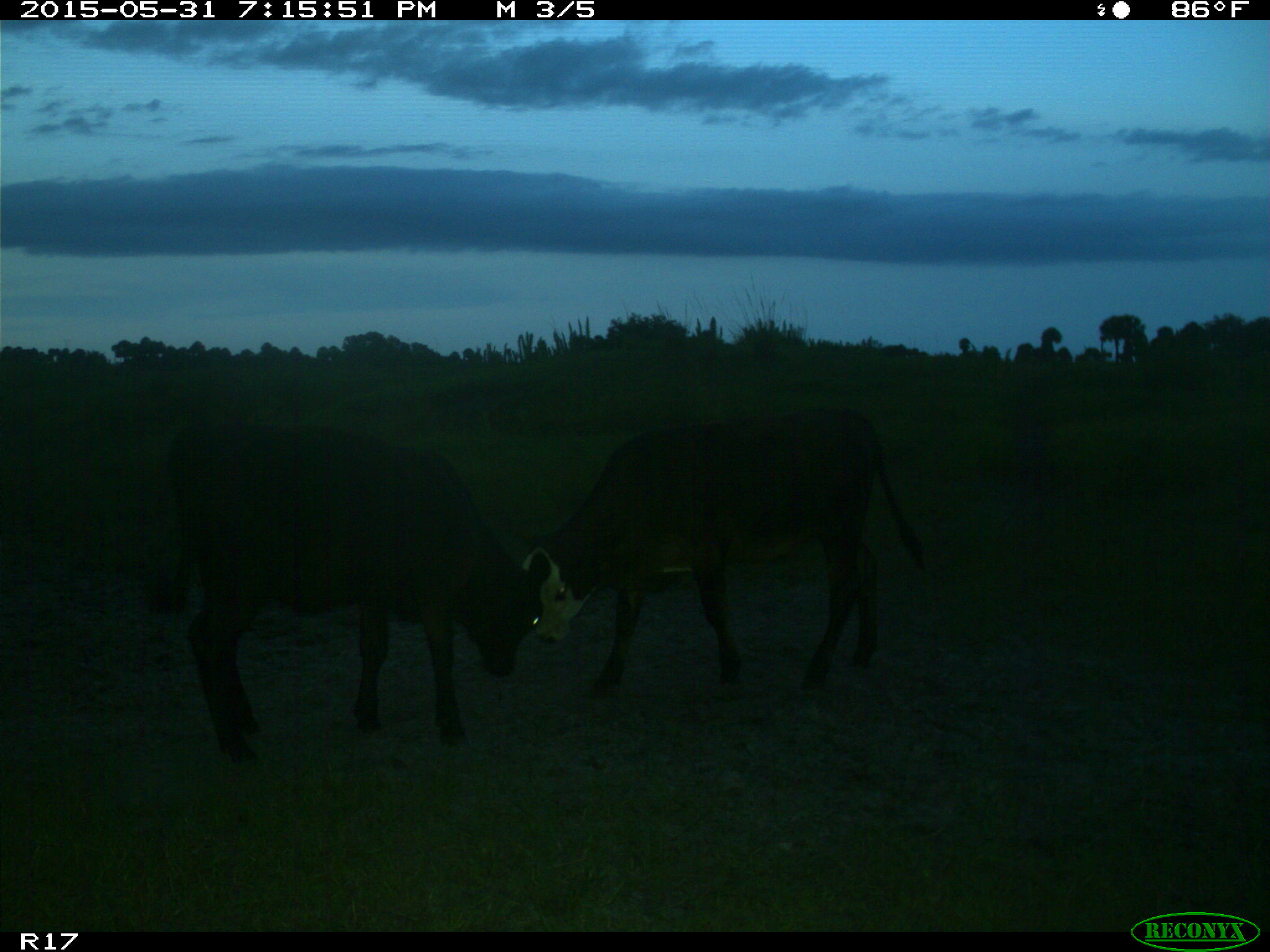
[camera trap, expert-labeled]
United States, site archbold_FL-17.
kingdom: Animalia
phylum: Chordata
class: Mammalia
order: Artiodactyla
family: Bovidae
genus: Bos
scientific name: Bos taurus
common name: domestic cow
Bos taurus (domestic cow).